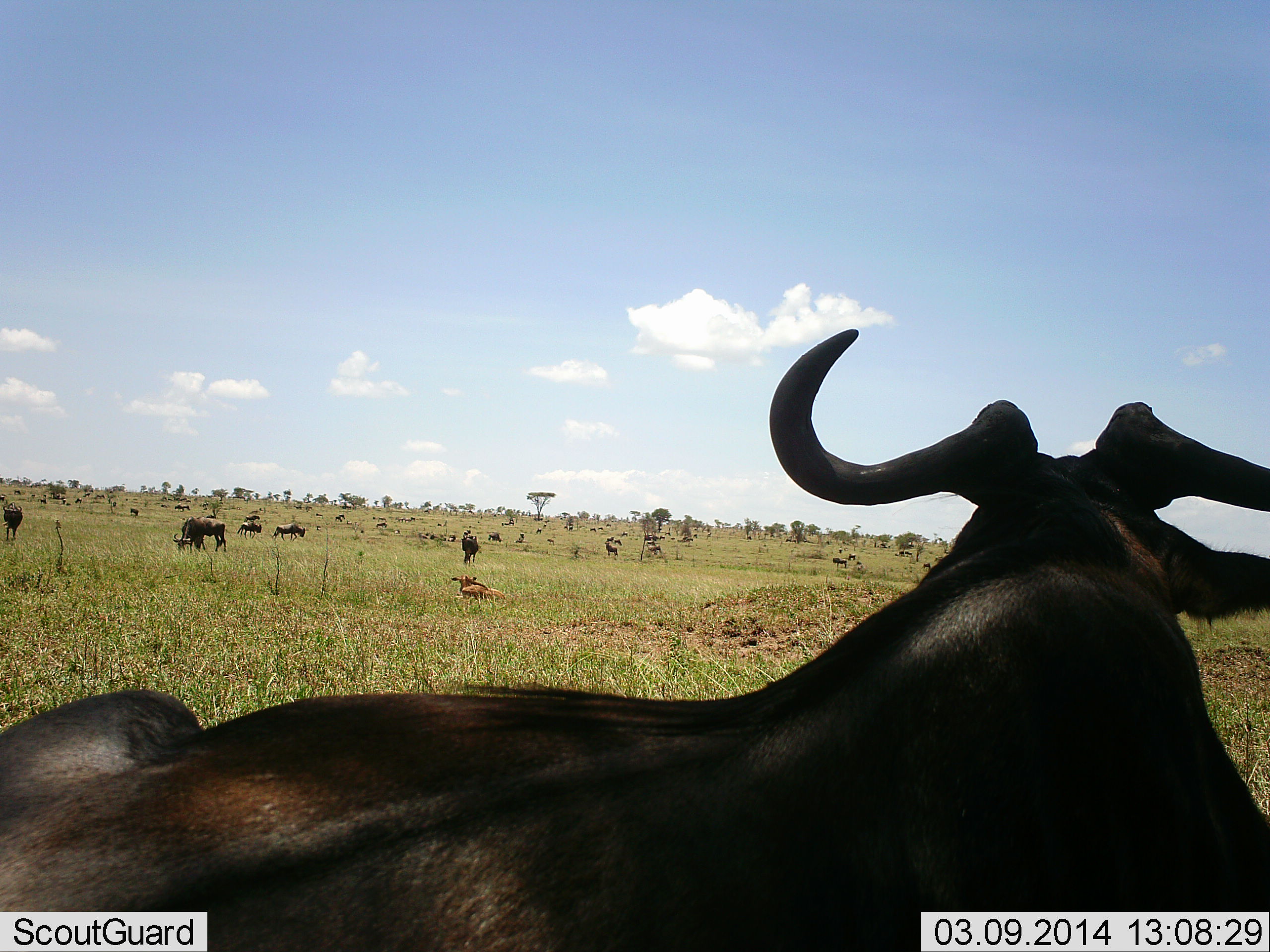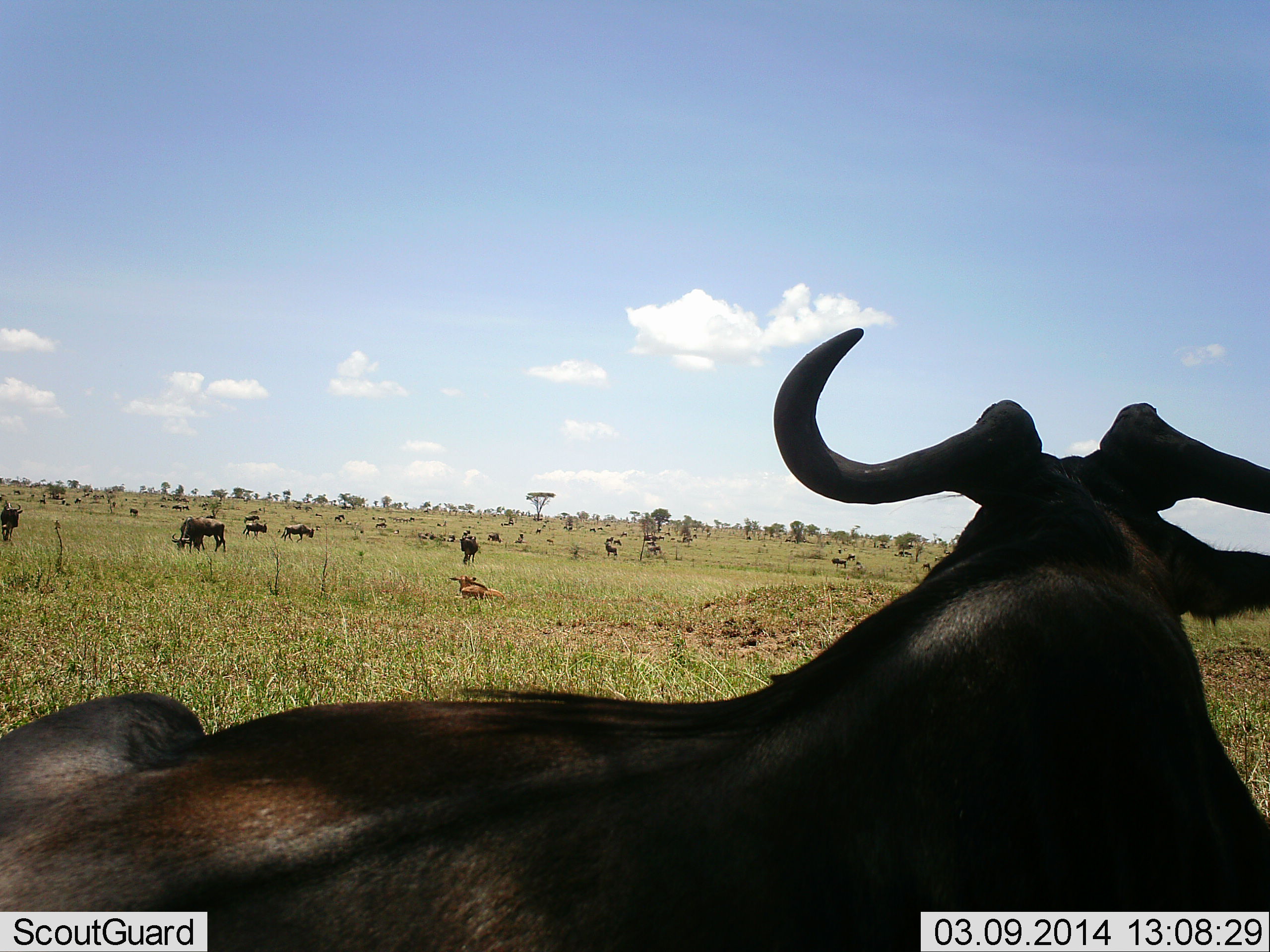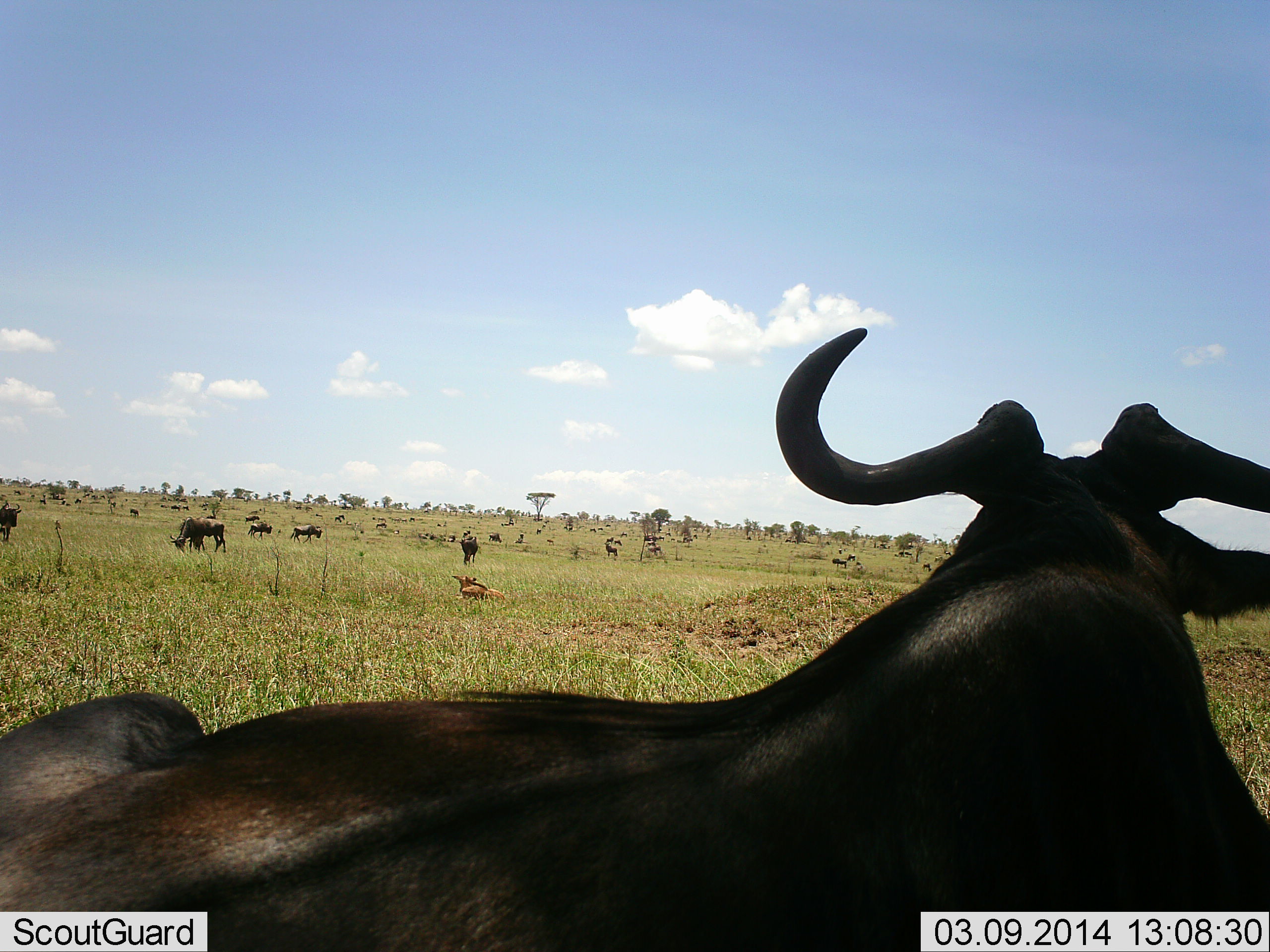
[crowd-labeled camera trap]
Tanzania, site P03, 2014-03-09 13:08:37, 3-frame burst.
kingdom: Animalia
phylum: Chordata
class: Mammalia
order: Artiodactyla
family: Bovidae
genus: Connochaetes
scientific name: Connochaetes taurinus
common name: blue wildebeest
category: wildebeest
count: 11-50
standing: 40%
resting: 80%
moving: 50%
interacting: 0%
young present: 10%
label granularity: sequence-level